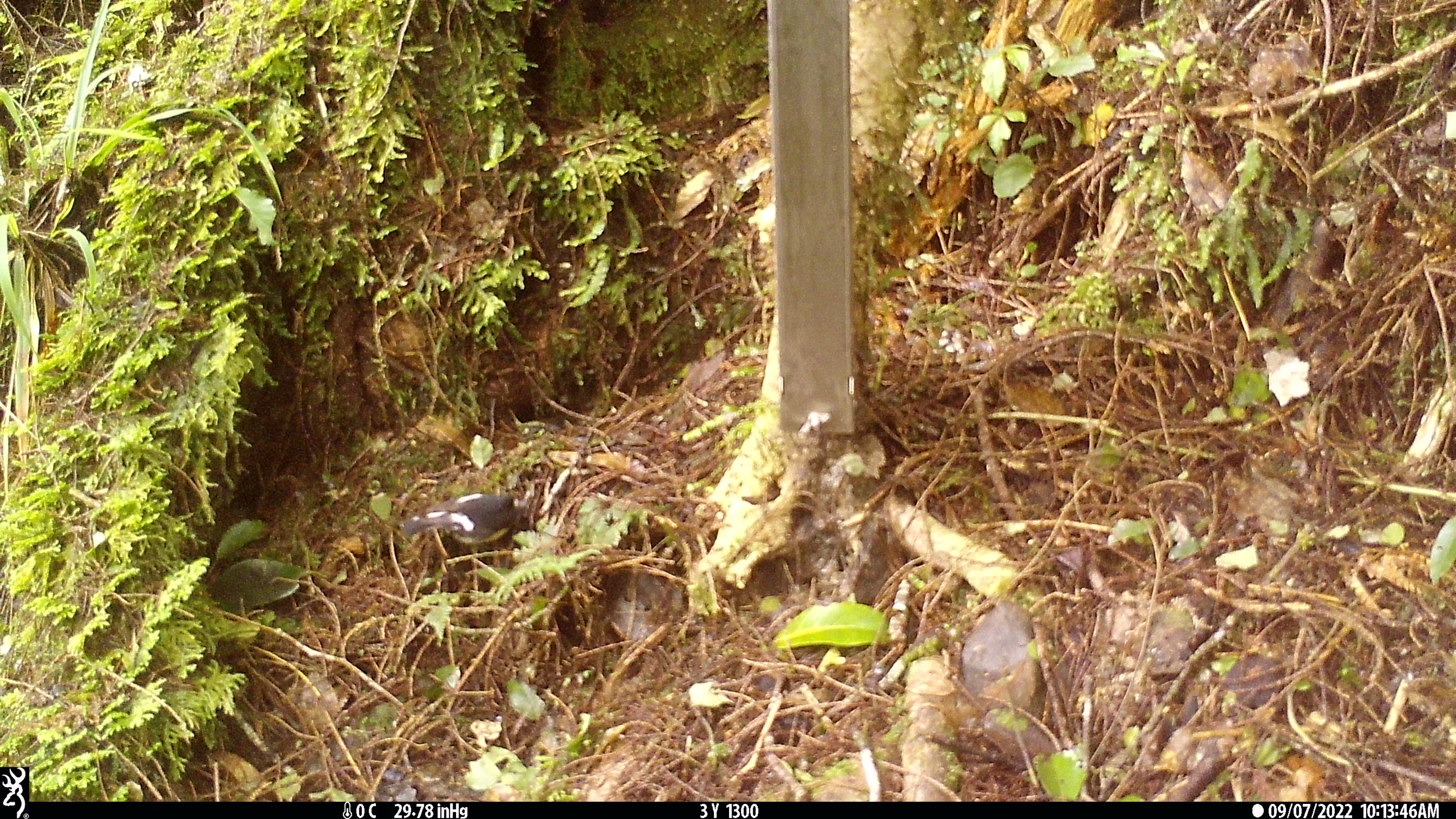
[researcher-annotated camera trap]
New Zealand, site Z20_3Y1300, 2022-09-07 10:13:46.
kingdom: Animalia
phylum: Chordata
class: Aves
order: Passeriformes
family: Petroicidae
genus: Petroica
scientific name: Petroica macrocephala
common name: tomtit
Tomtit (Petroica macrocephala).